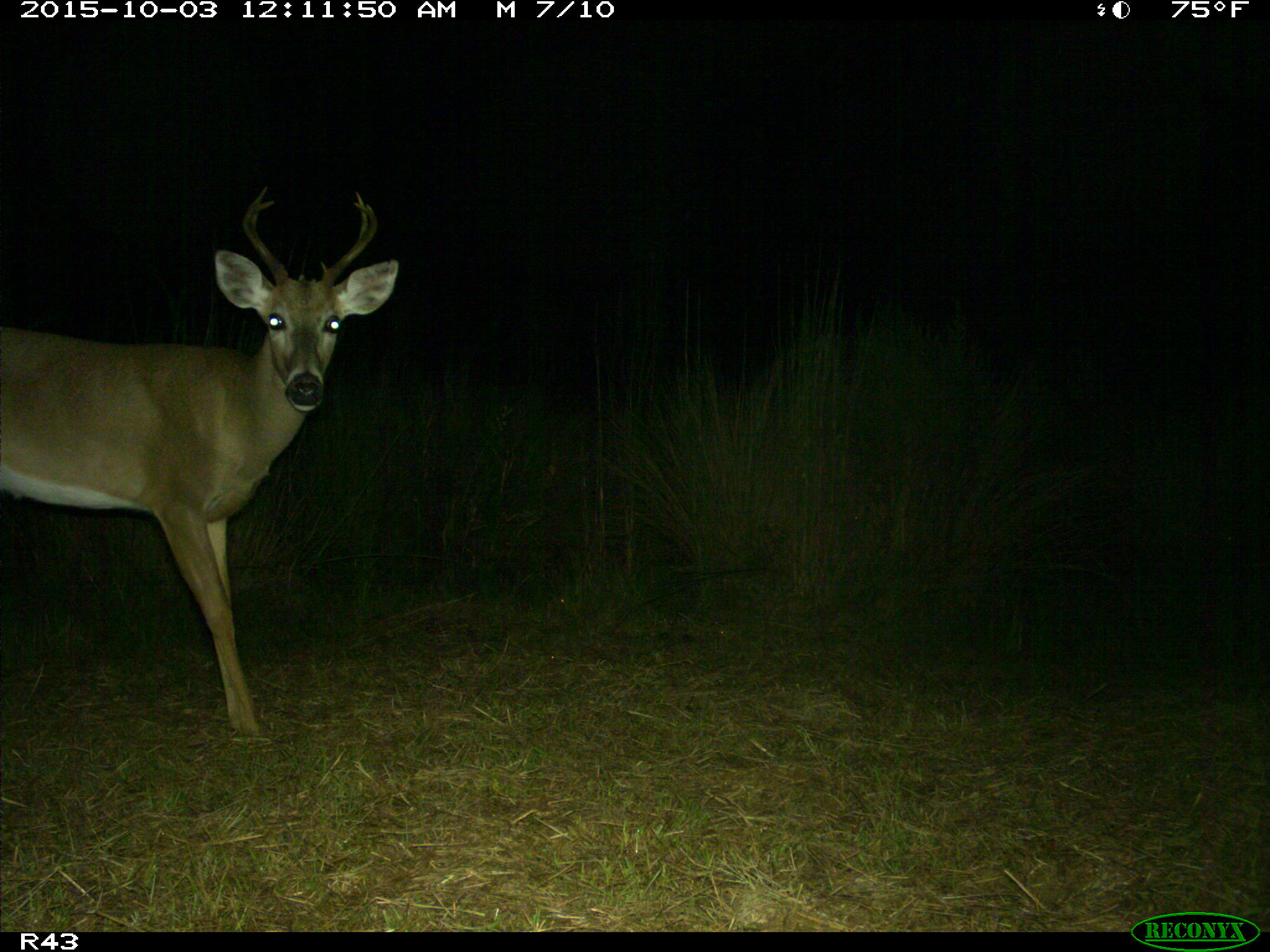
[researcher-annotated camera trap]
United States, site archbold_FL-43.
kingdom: Animalia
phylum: Chordata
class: Mammalia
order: Artiodactyla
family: Cervidae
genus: Odocoileus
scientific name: Odocoileus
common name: deer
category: unidentified deer